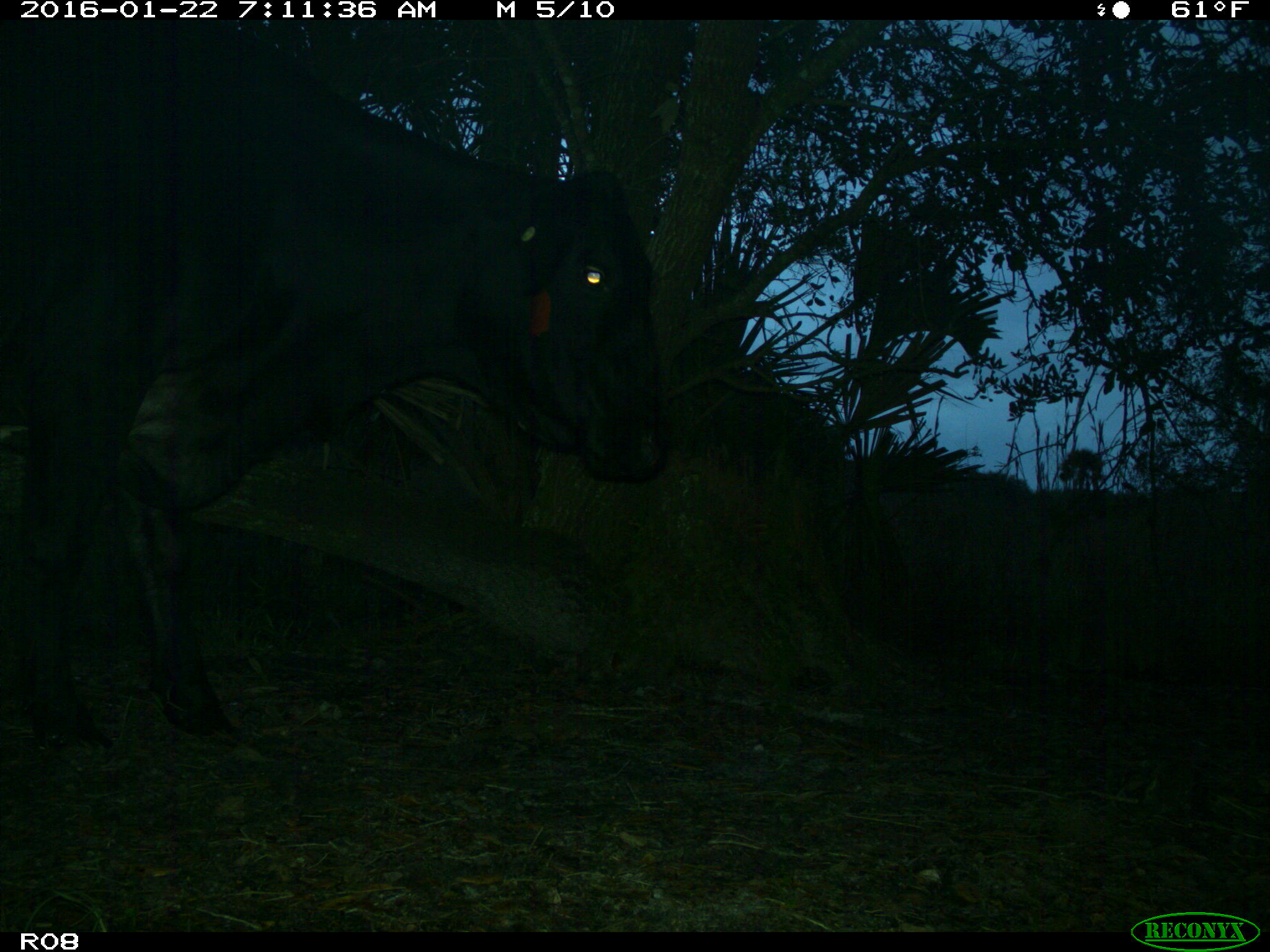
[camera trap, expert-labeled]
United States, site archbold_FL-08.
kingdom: Animalia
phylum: Chordata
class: Mammalia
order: Artiodactyla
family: Bovidae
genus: Bos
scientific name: Bos taurus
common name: domestic cow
Bos taurus (domestic cow).